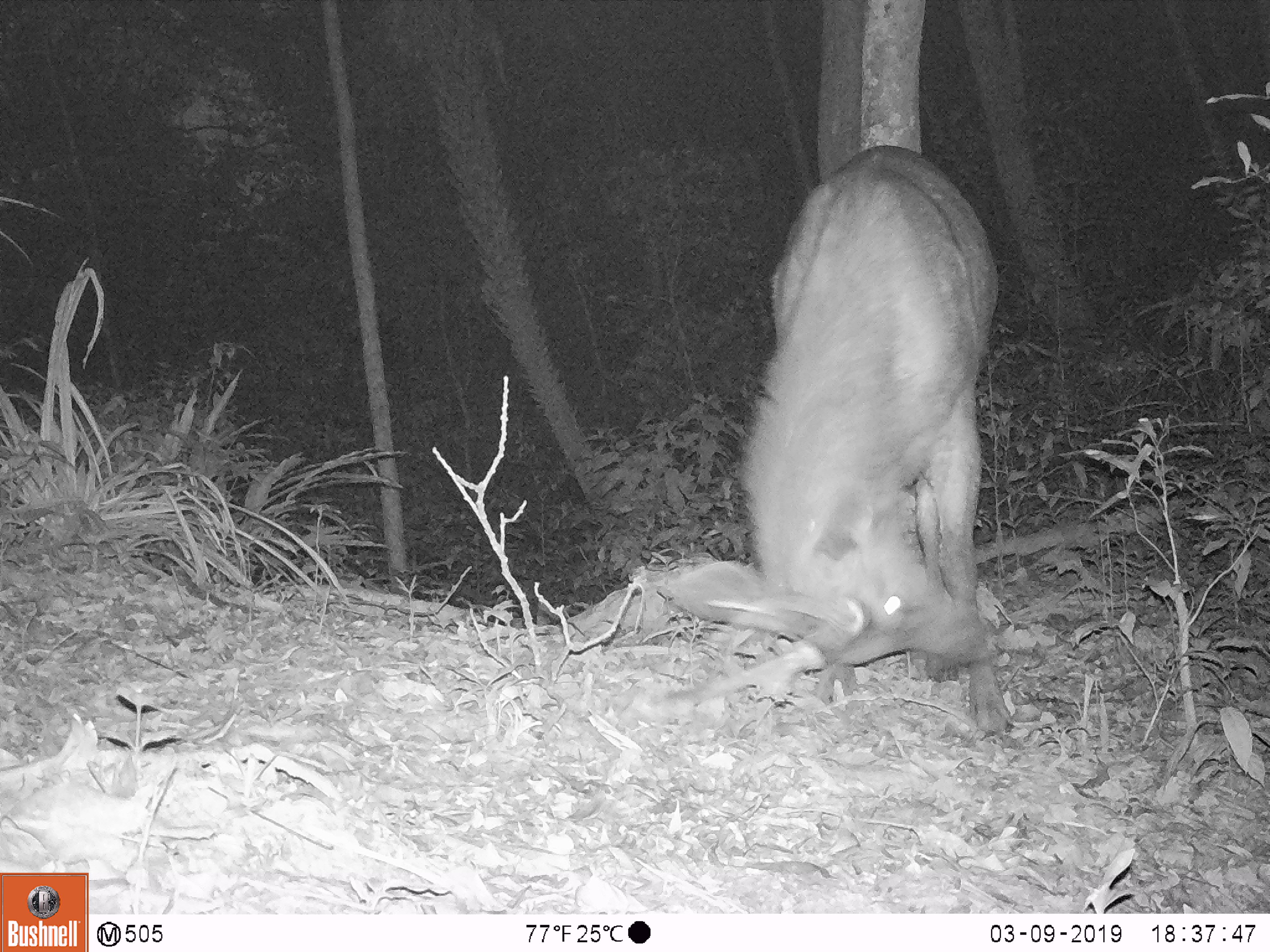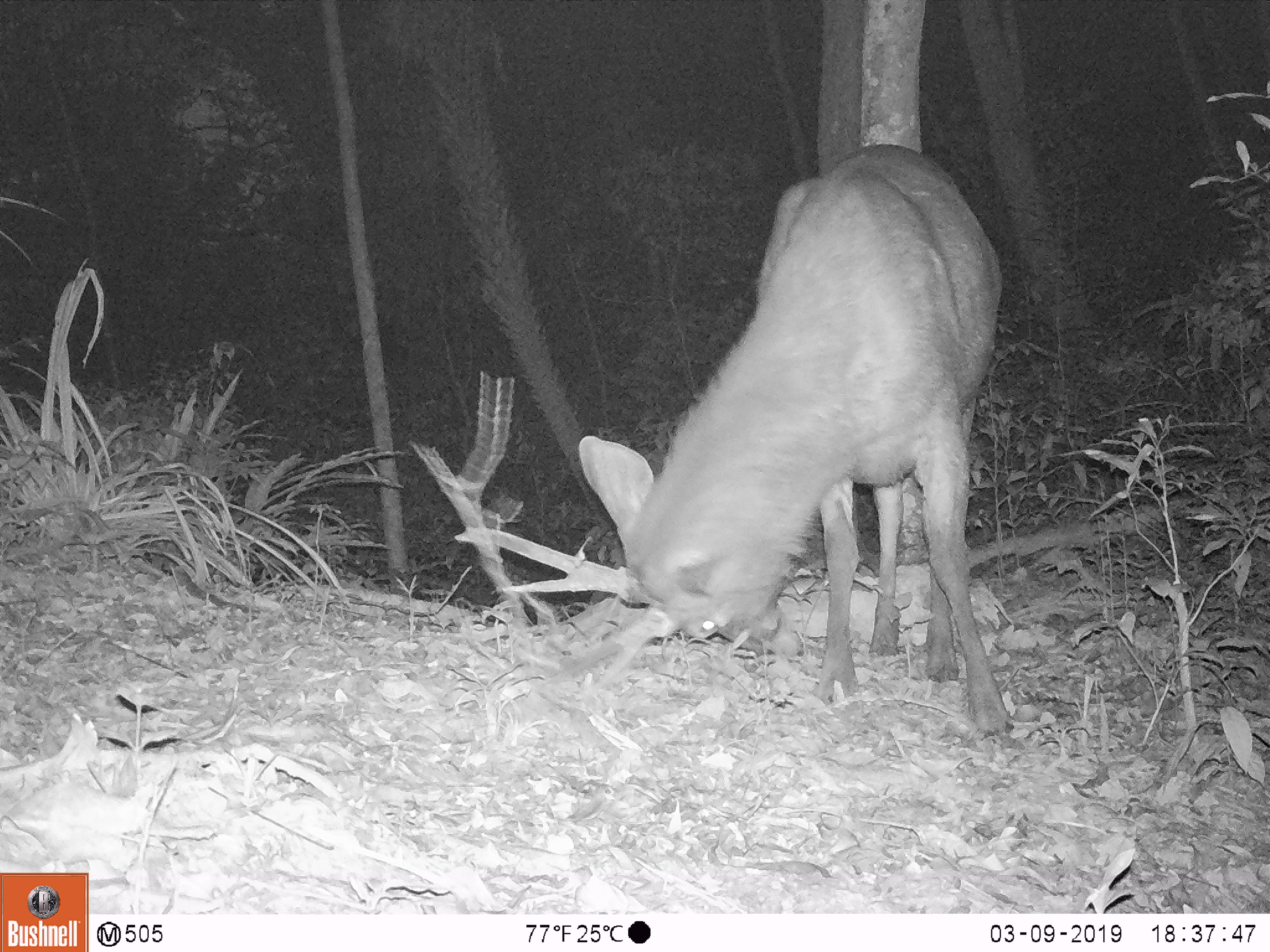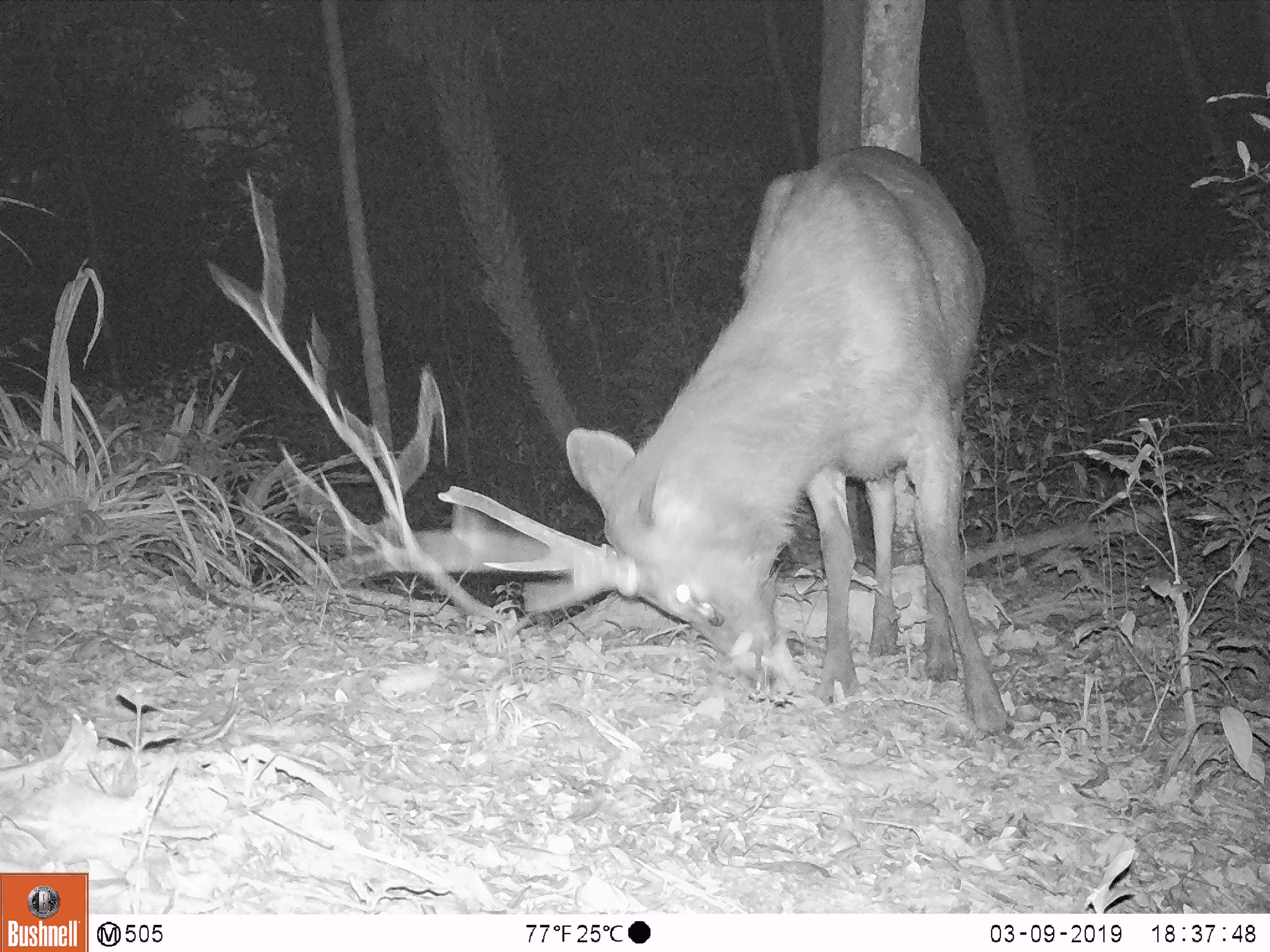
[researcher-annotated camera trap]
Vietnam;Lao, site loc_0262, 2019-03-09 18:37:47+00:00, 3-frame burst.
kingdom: Animalia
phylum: Chordata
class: Mammalia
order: Artiodactyla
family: Cervidae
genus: Rusa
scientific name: Rusa unicolor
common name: sambar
Sambar (Rusa unicolor). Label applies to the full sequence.